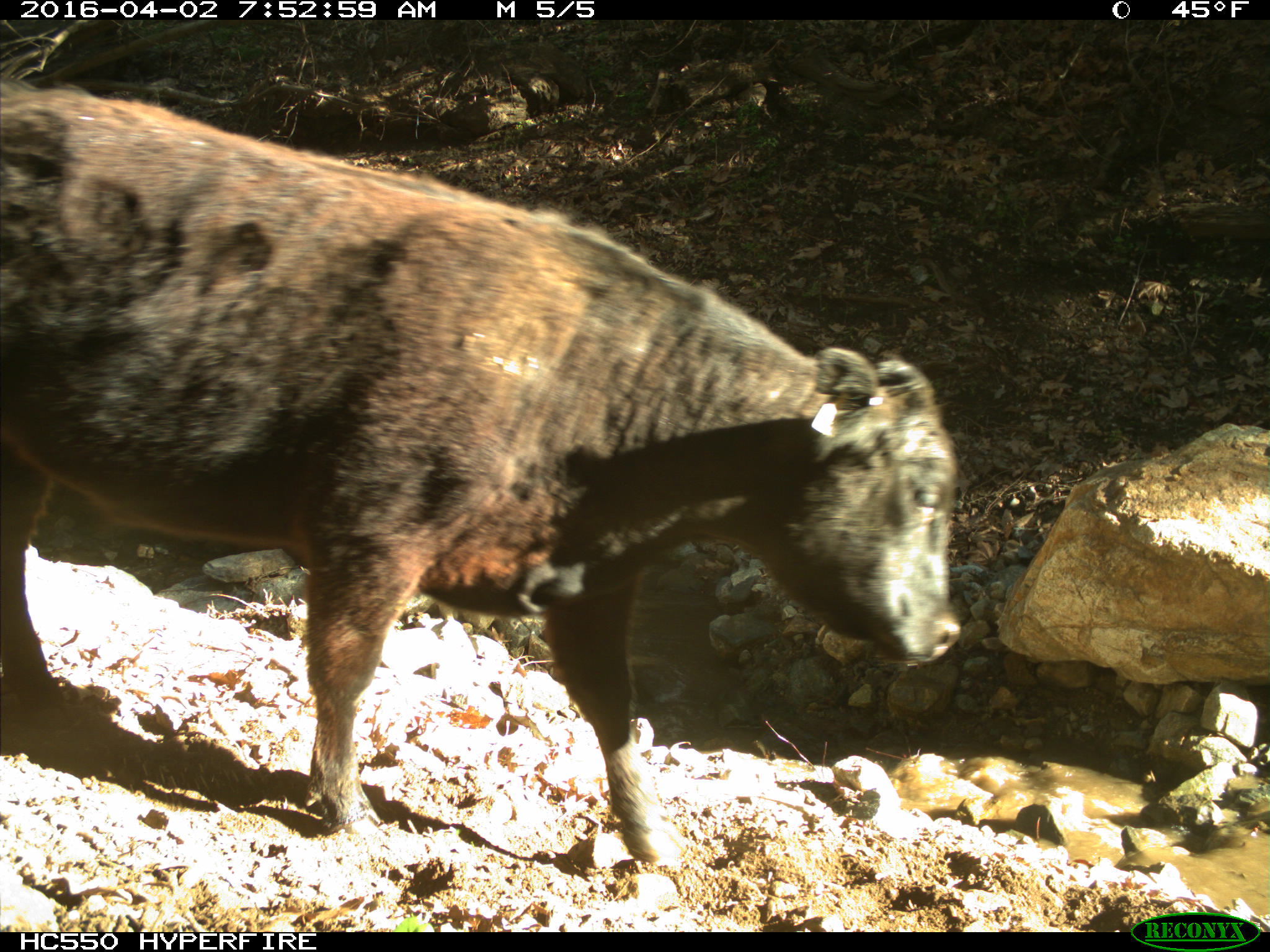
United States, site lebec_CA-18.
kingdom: Animalia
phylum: Chordata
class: Mammalia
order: Artiodactyla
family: Bovidae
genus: Bos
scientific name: Bos taurus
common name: domestic cow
Bos taurus (domestic cow).